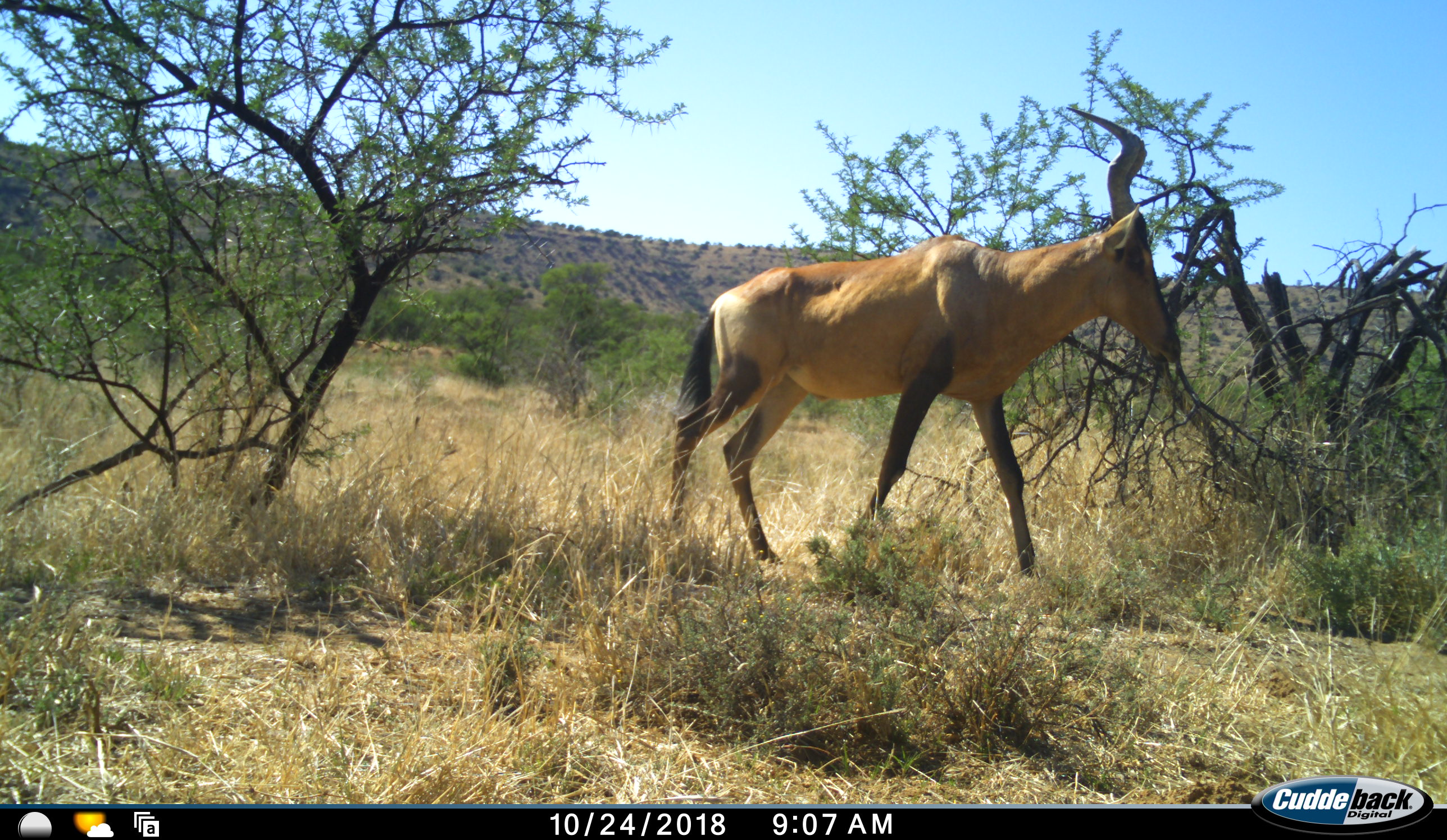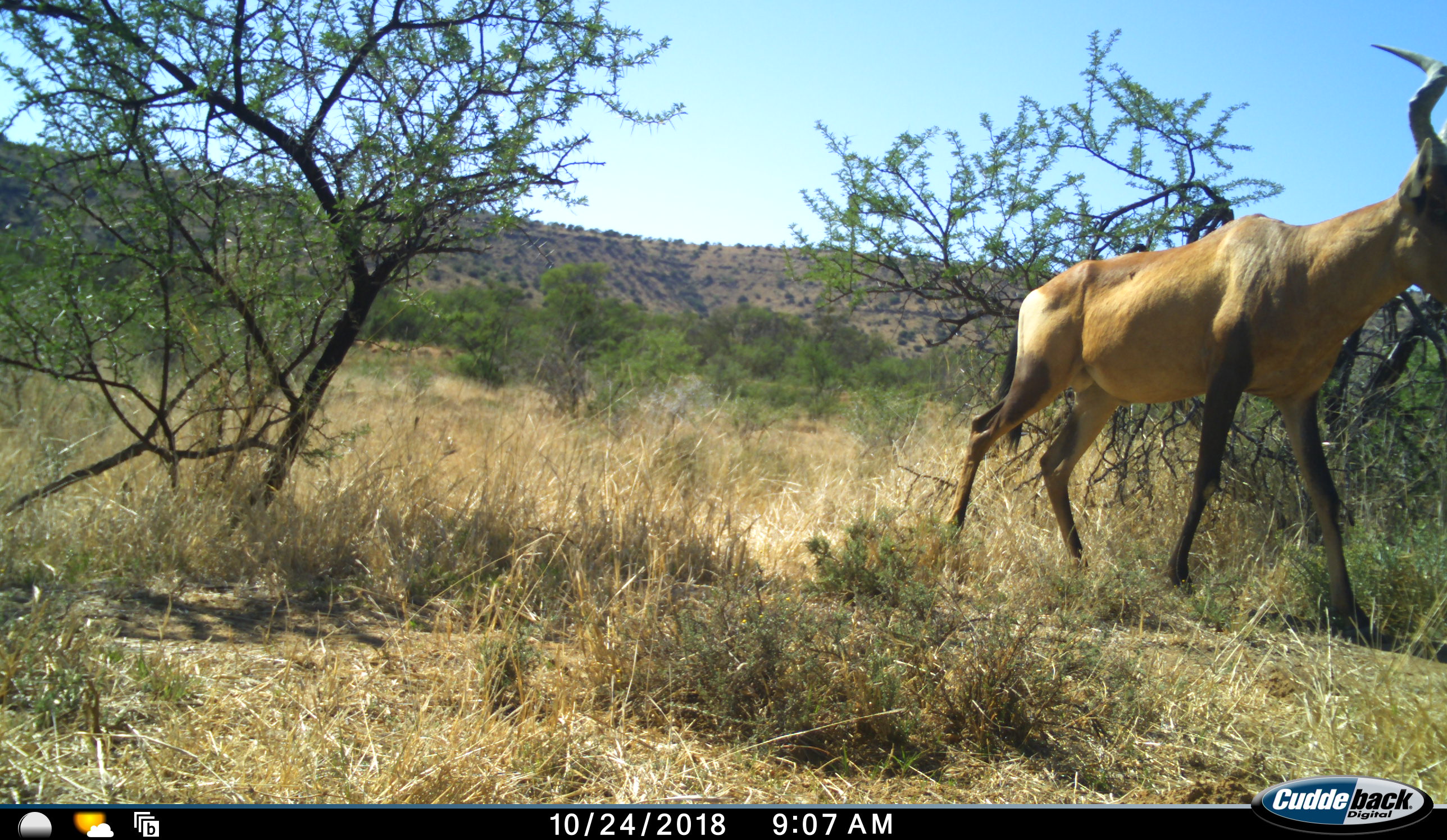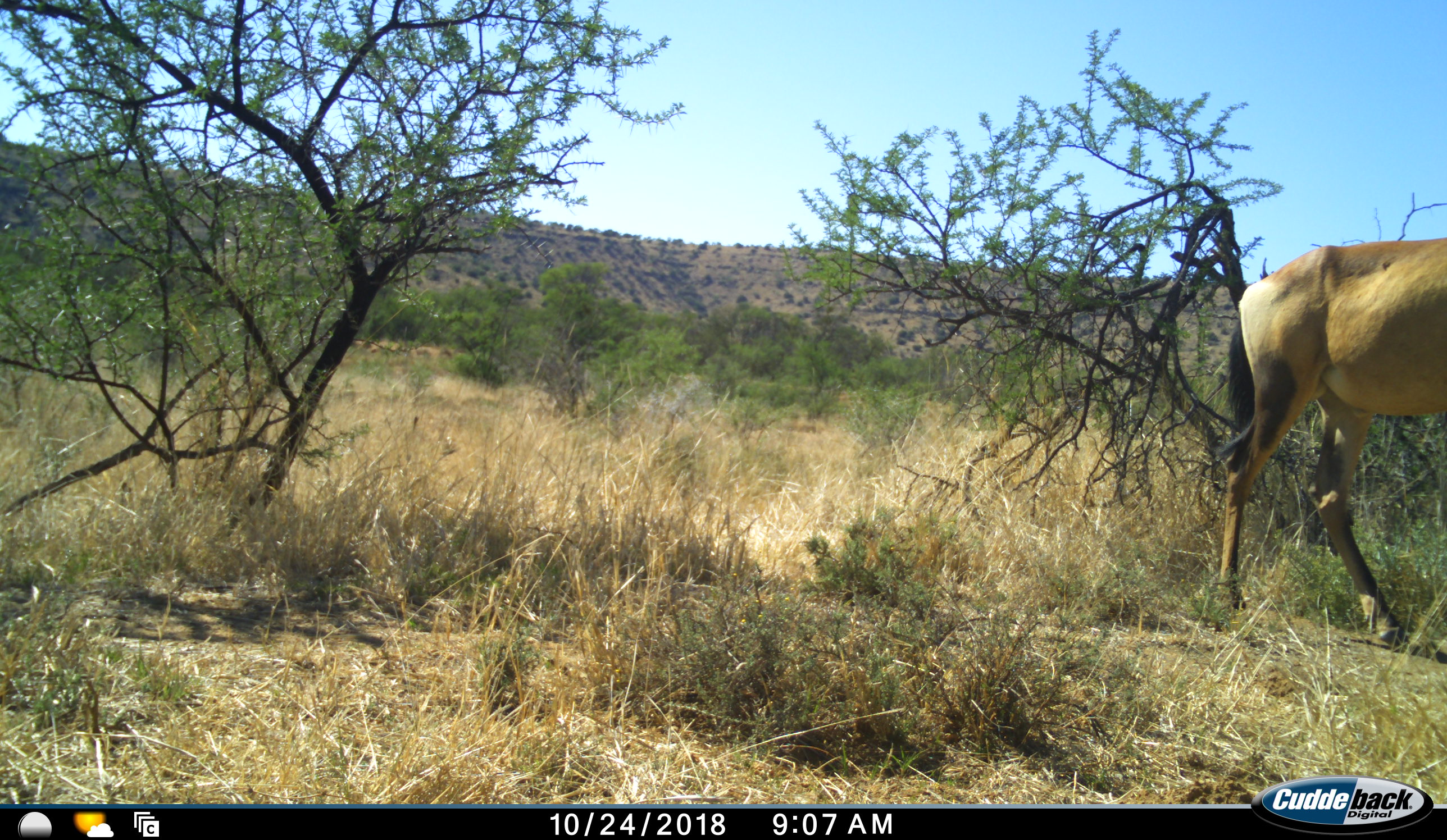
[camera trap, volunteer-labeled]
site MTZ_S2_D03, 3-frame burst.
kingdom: Animalia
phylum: Chordata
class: Mammalia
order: Artiodactyla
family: Bovidae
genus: Alcelaphus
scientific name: Alcelaphus buselaphus caama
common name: red hartebeest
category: hartebeestred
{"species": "hartebeestred (red hartebeest) (Alcelaphus buselaphus caama)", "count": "1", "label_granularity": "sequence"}